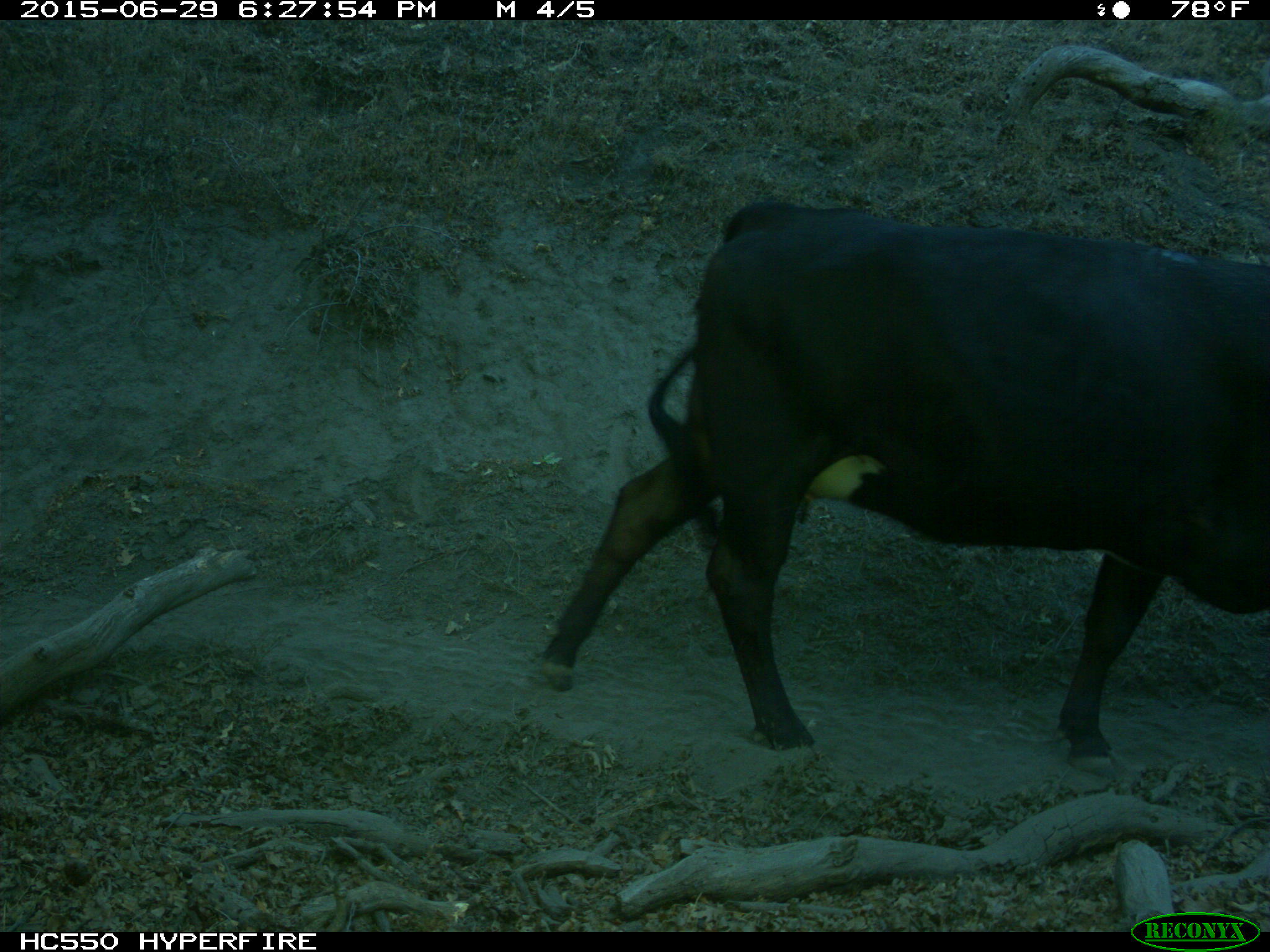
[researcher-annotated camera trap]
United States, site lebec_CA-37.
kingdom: Animalia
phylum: Chordata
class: Mammalia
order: Artiodactyla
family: Bovidae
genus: Bos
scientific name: Bos taurus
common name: domestic cow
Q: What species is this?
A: Bos taurus (domestic cow).